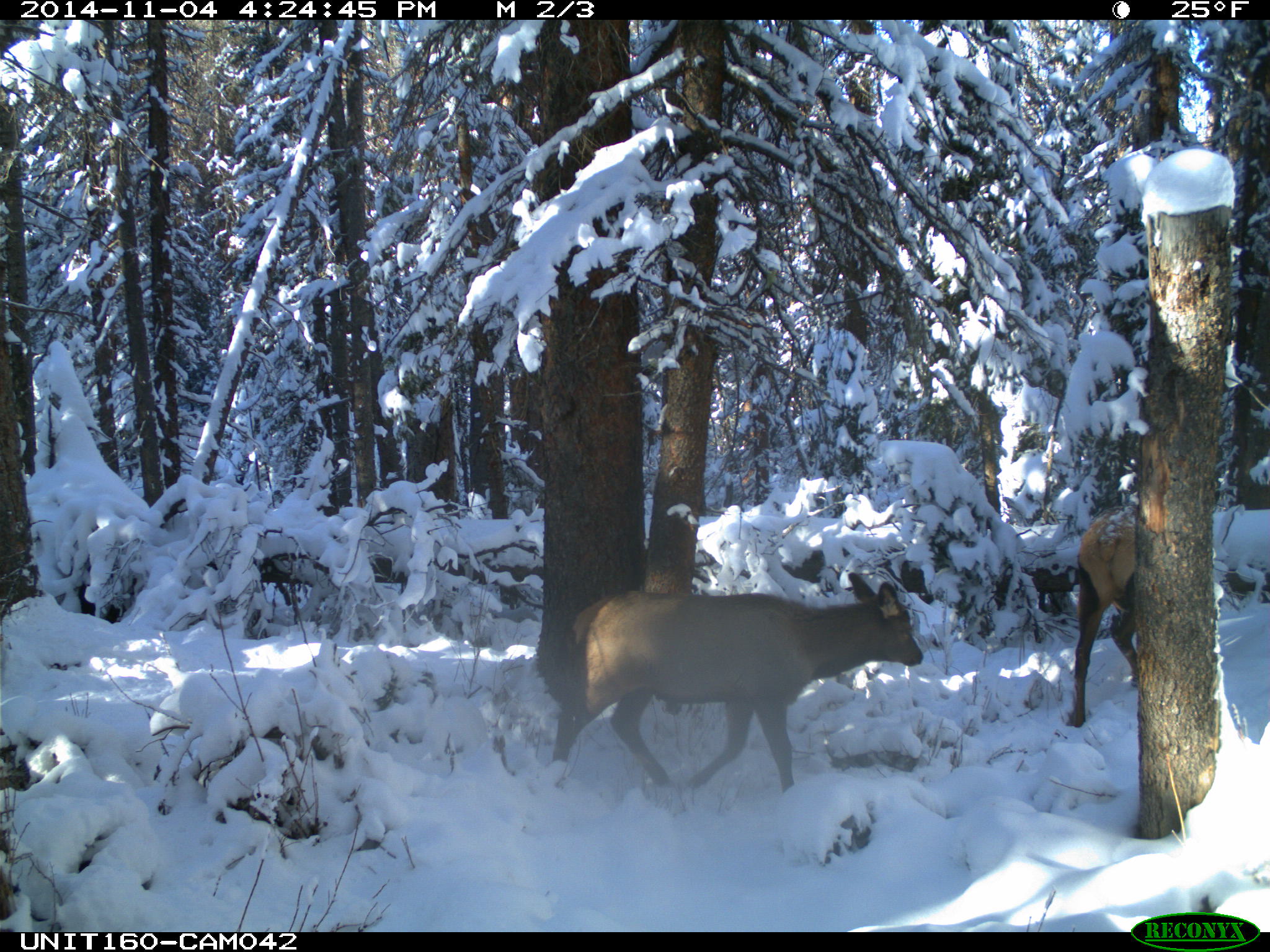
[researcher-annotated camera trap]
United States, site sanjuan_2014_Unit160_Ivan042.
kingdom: Animalia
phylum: Chordata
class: Mammalia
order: Artiodactyla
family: Cervidae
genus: Cervus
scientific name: Cervus elaphus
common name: red deer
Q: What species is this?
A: Cervus elaphus (red deer).